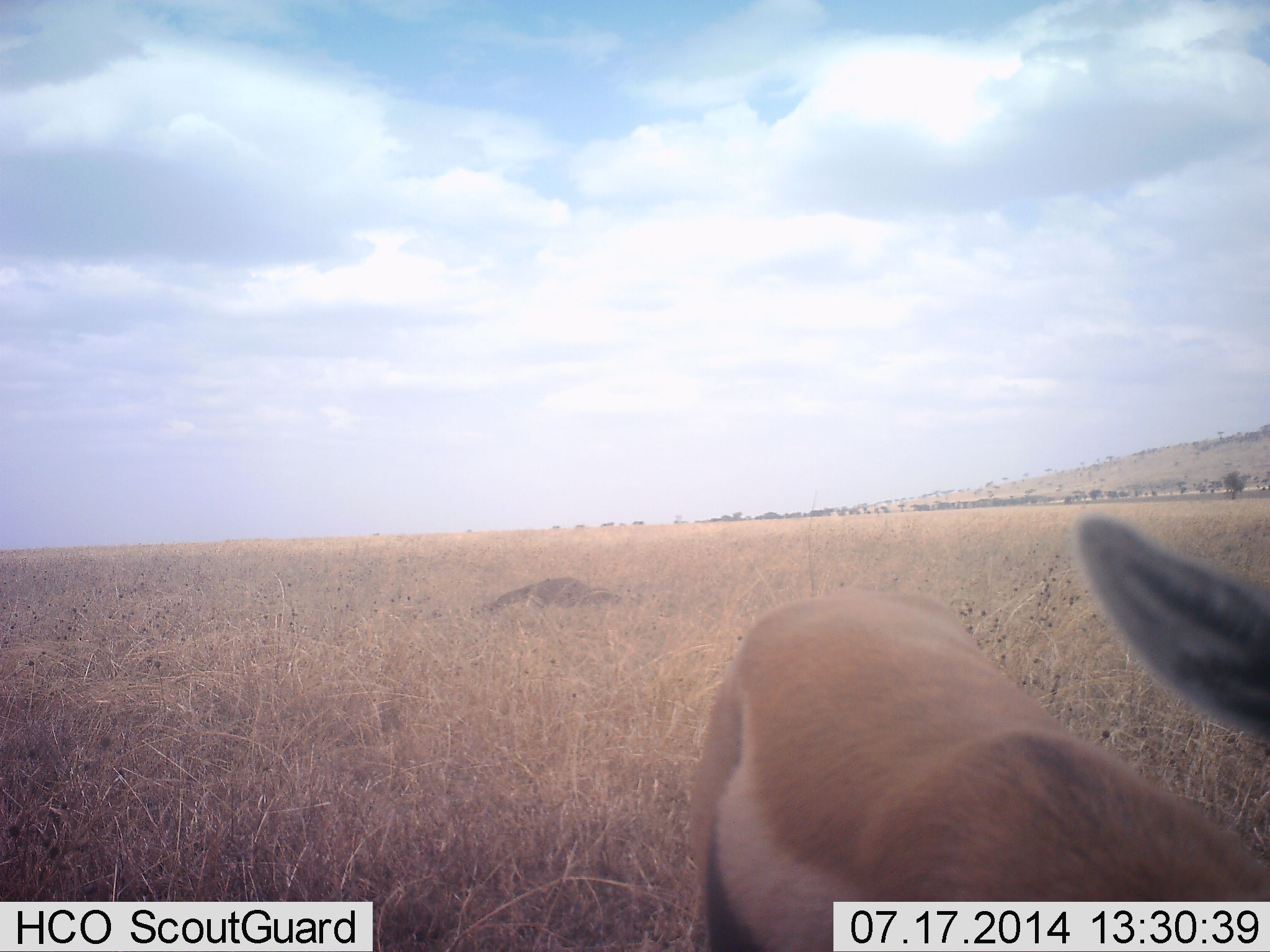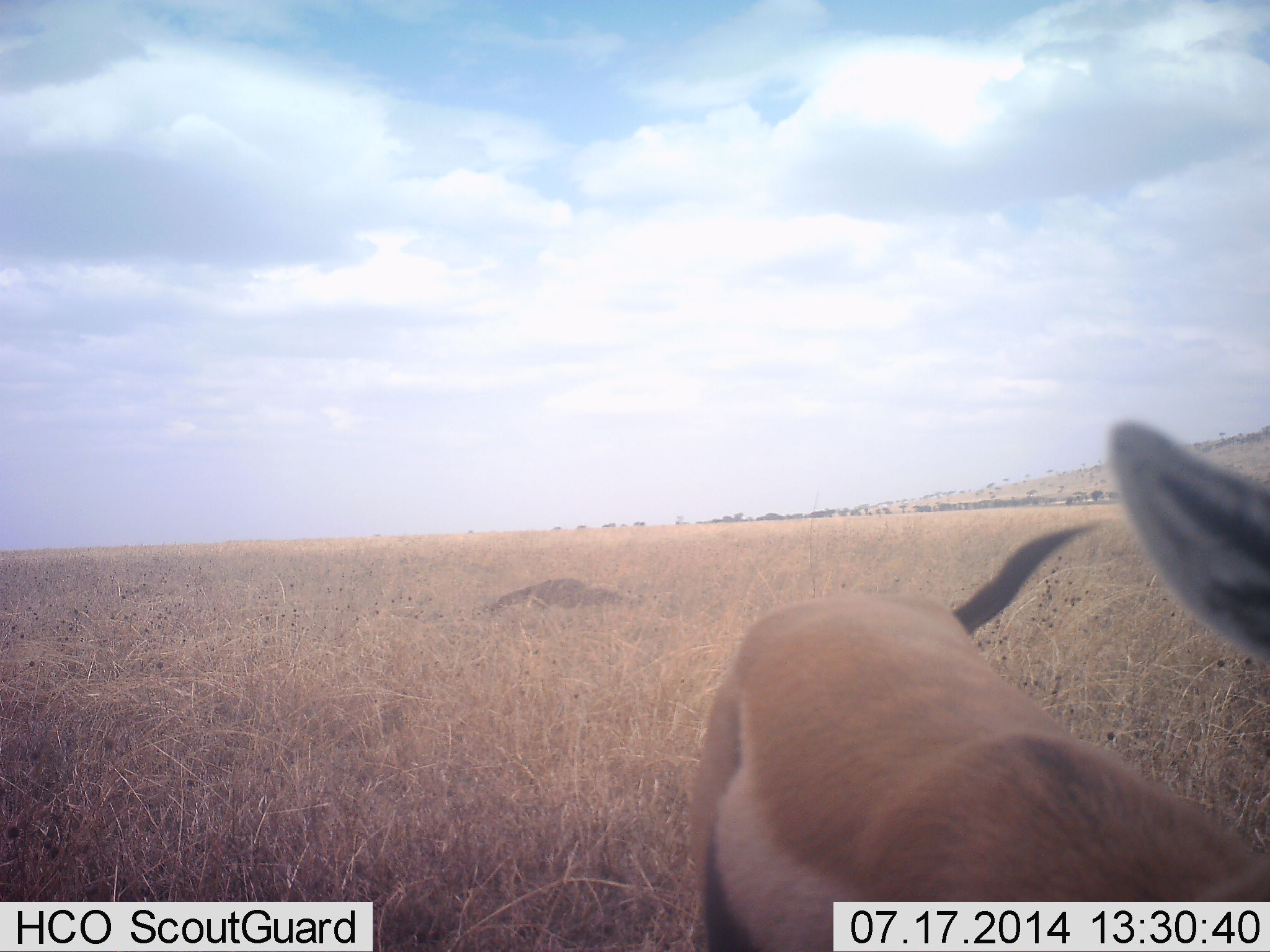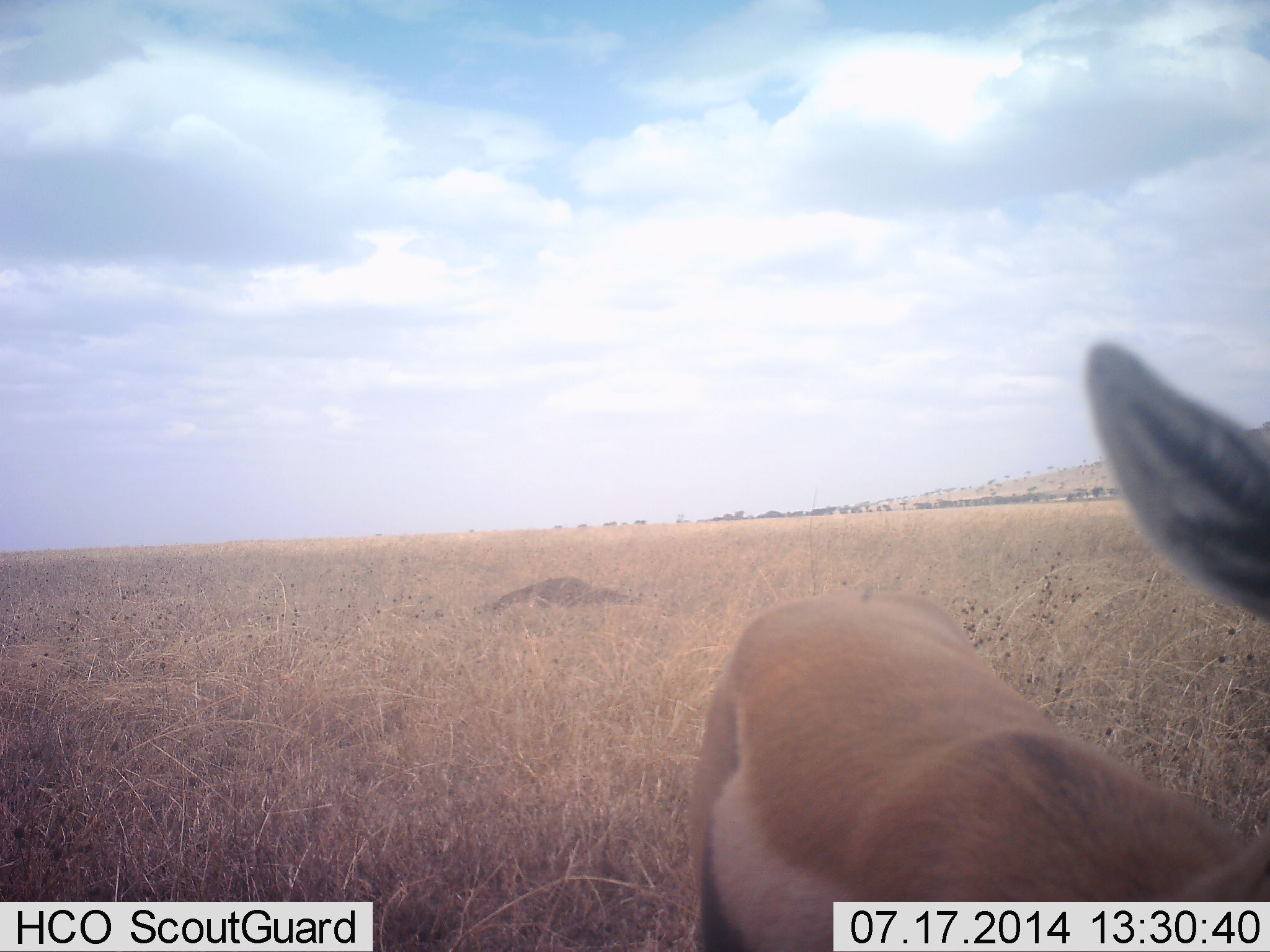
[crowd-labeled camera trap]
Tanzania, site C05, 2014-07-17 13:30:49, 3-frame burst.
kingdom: Animalia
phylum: Chordata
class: Mammalia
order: Artiodactyla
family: Bovidae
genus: Eudorcas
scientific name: Eudorcas thomsonii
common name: thomson's gazelle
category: gazellethomsons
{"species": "gazellethomsons (thomson's gazelle) (Eudorcas thomsonii)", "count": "1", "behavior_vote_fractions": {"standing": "100%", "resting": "0%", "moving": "0%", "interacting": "0%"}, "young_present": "0%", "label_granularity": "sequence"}